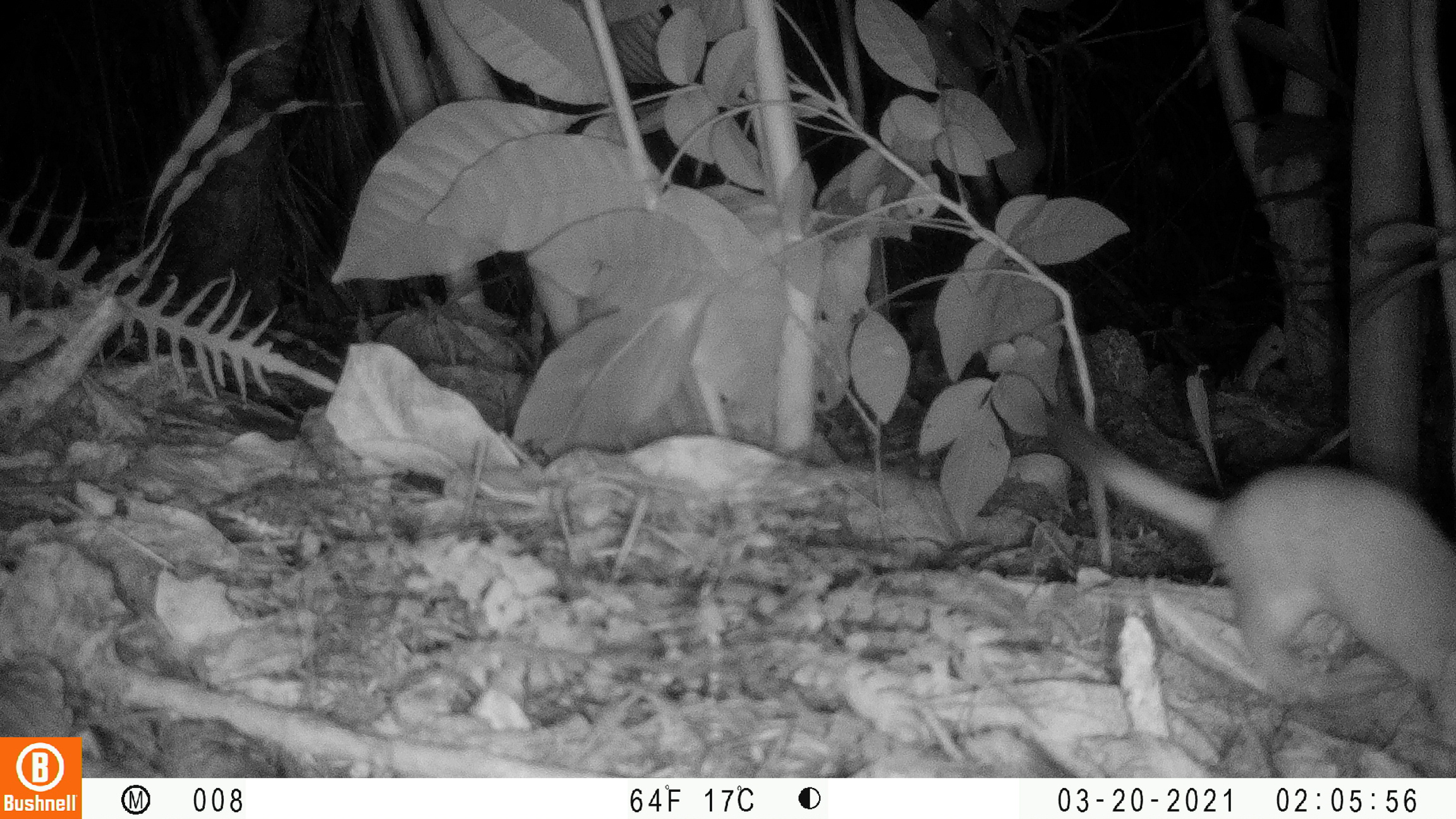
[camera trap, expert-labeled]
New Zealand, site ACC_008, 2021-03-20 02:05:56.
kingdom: Animalia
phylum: Chordata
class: Mammalia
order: Carnivora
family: Mustelidae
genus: Mustela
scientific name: Mustela erminea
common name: stoat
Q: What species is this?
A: Stoat (Mustela erminea).